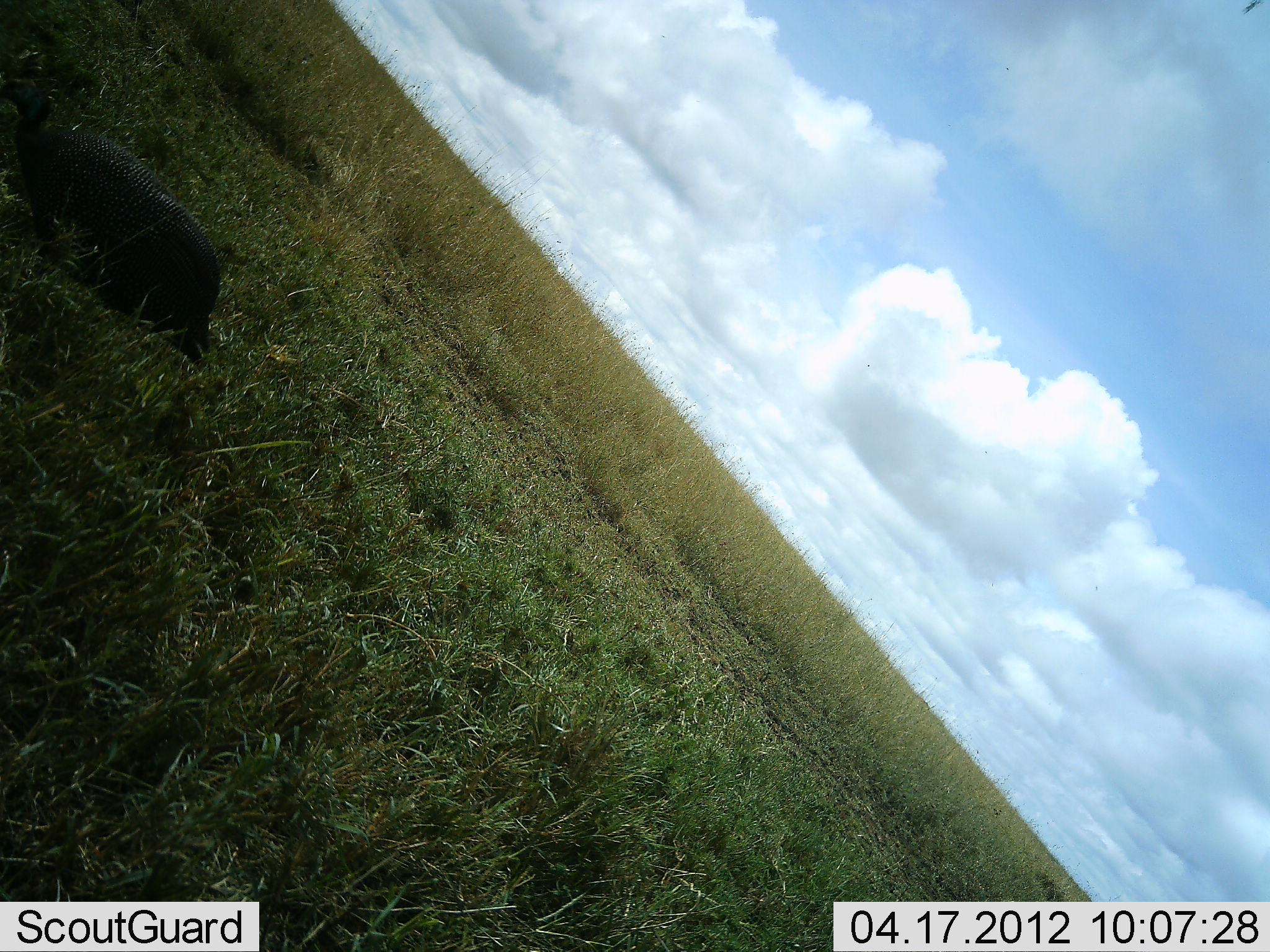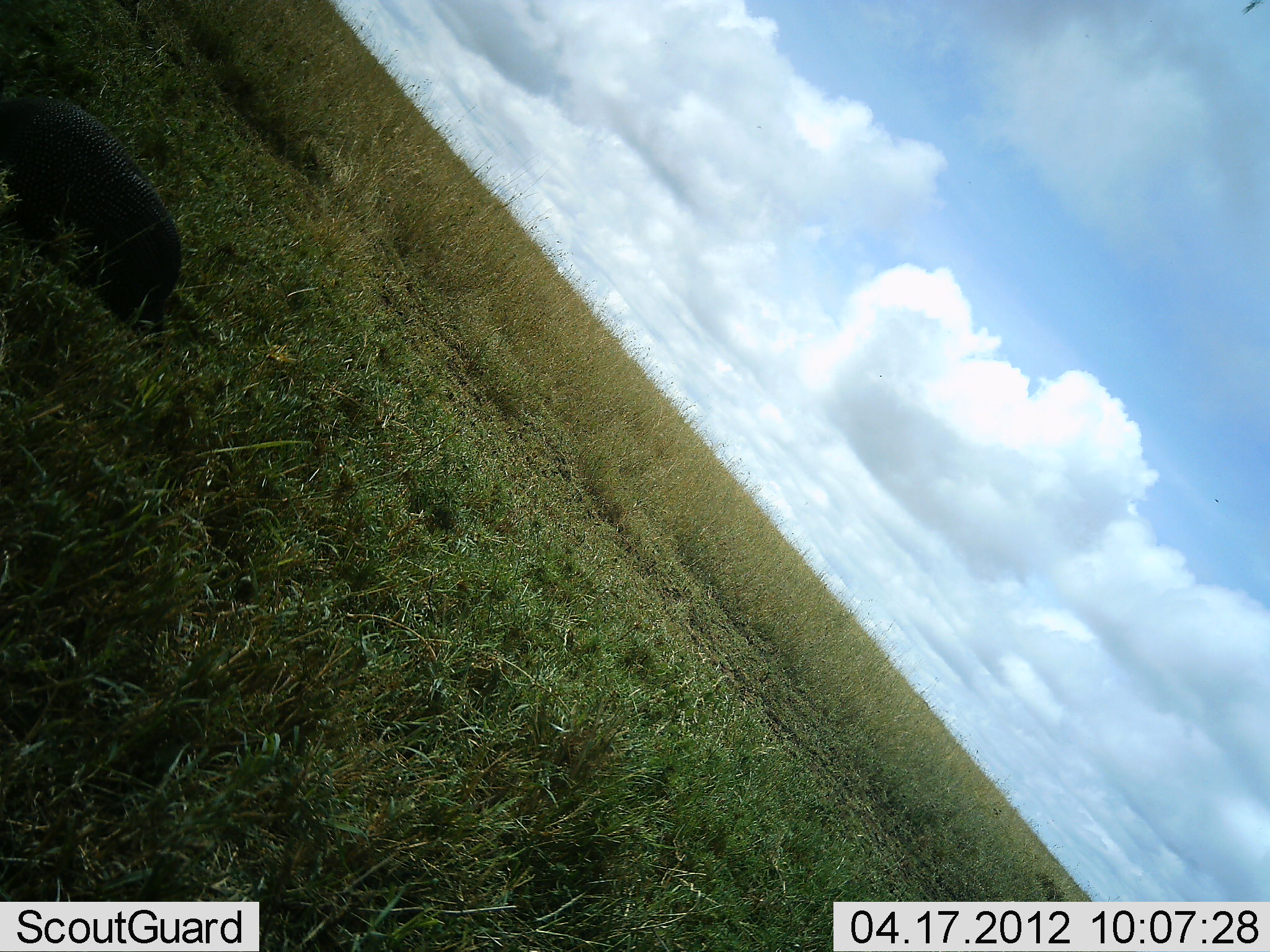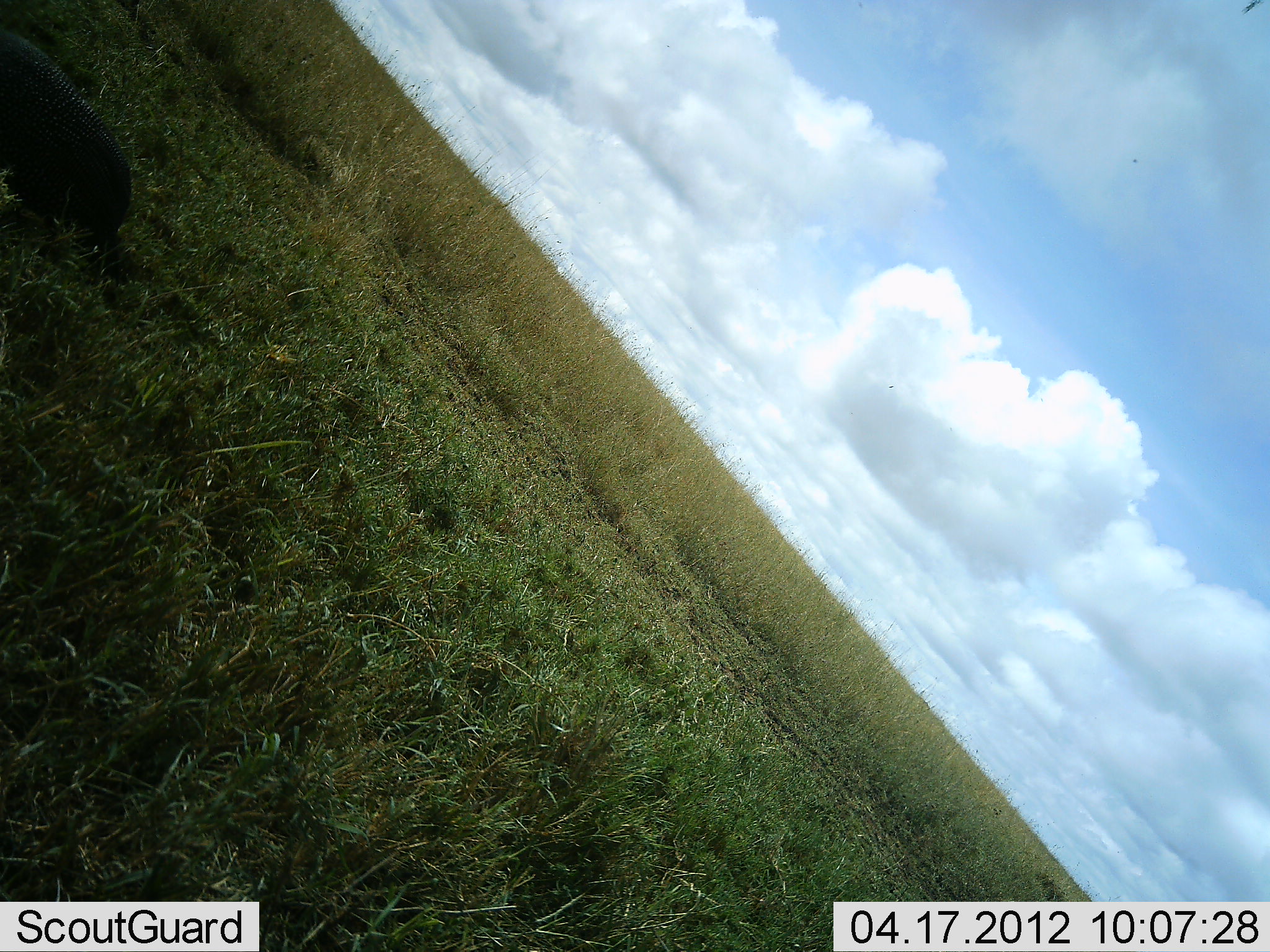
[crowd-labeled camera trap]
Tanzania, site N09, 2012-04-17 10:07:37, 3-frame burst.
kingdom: Animalia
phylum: Chordata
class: Aves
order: Galliformes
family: Numididae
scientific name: Numididae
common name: guinea fowl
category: guineafowl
Guineafowl (guinea fowl) (Numididae), count 1. Behavior (volunteer vote fractions): standing 0%, resting 0%, moving 100%, interacting 0%. Young present (vote fraction): 0%. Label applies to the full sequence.